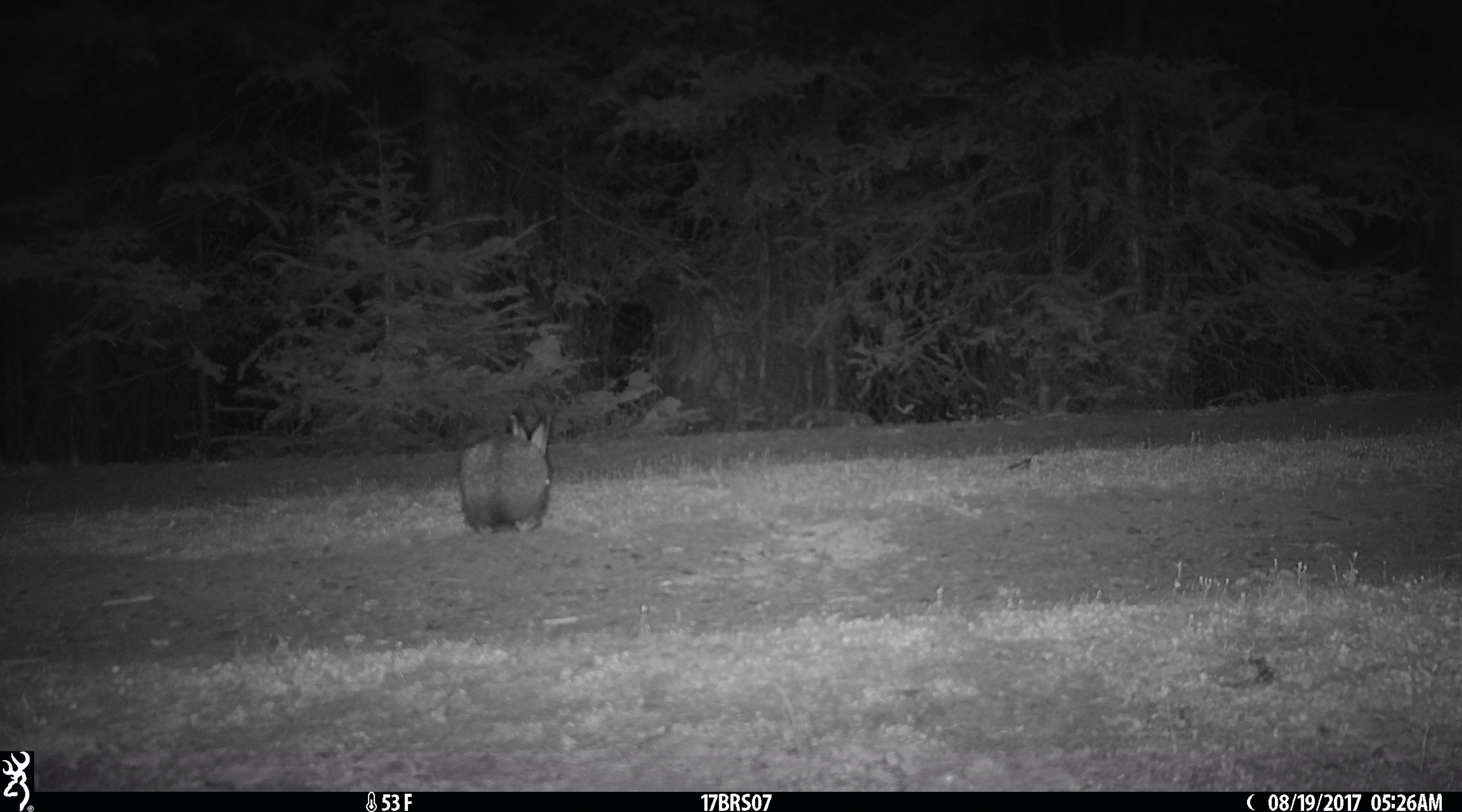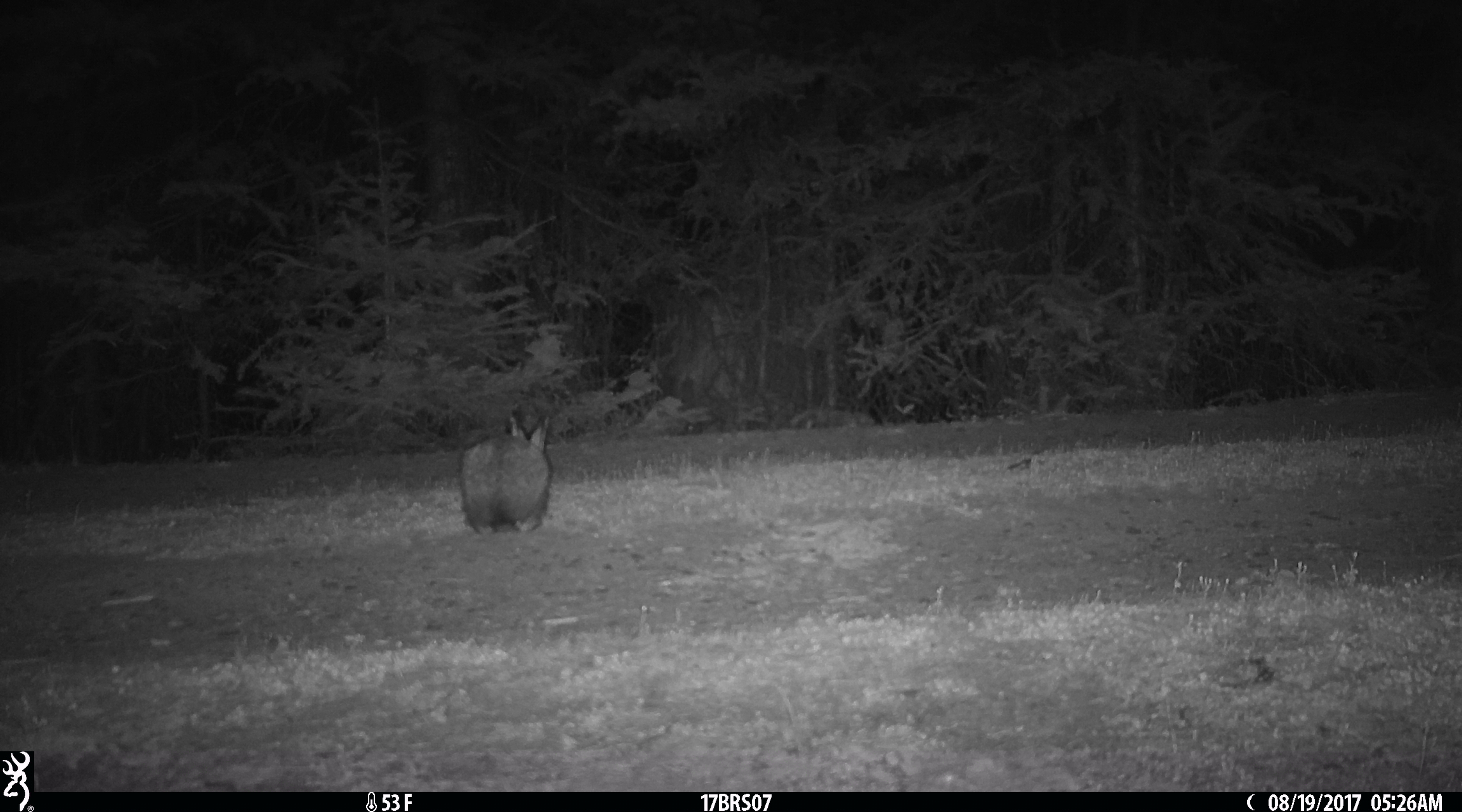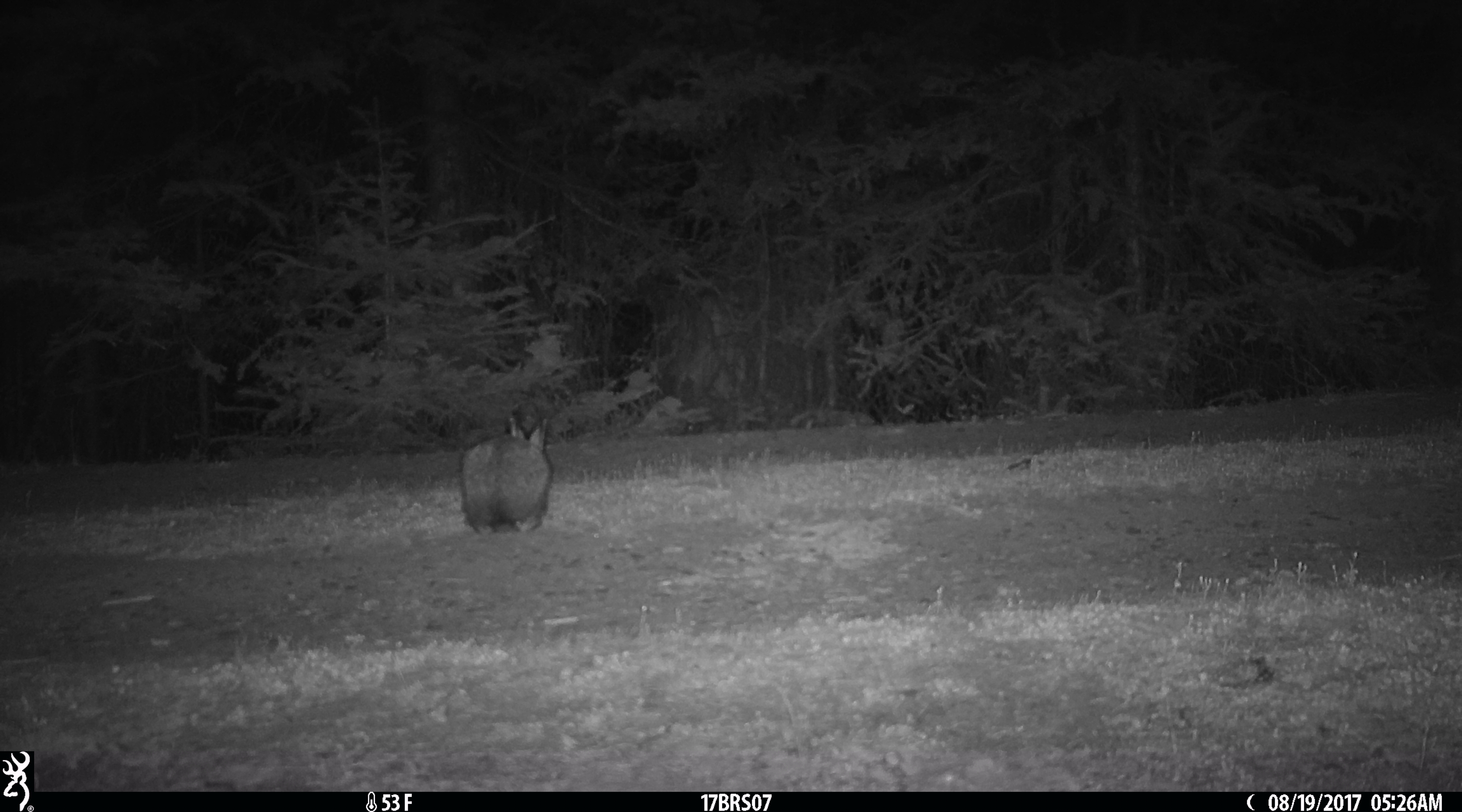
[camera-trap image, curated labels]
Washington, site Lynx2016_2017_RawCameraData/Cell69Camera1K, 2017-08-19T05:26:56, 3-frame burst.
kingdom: Animalia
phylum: Chordata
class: Mammalia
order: Lagomorpha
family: Leporidae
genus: Lepus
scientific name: Lepus americanus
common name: snowshoe hare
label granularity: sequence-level